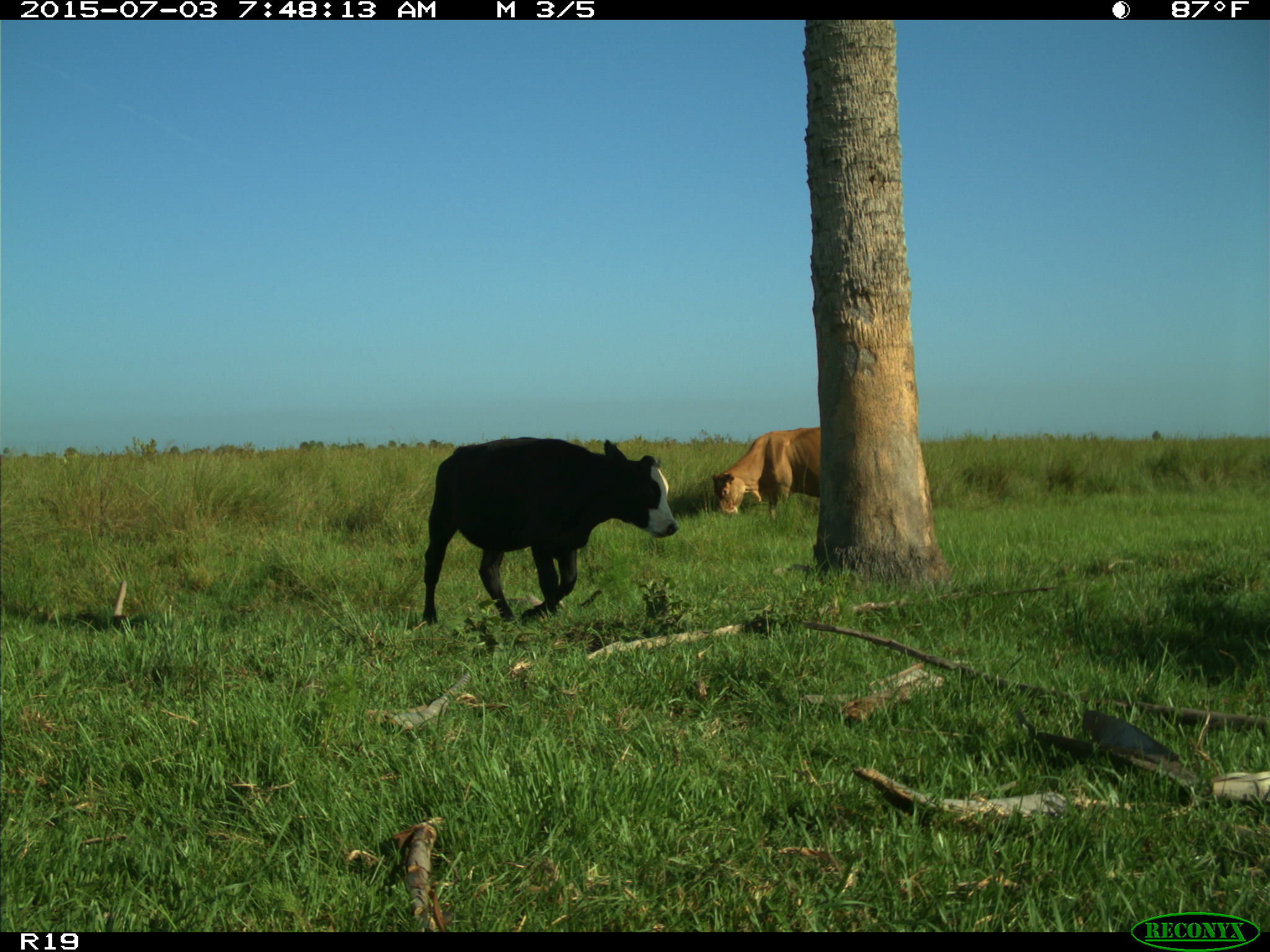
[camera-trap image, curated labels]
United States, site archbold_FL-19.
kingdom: Animalia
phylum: Chordata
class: Mammalia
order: Artiodactyla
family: Bovidae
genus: Bos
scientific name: Bos taurus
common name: domestic cow